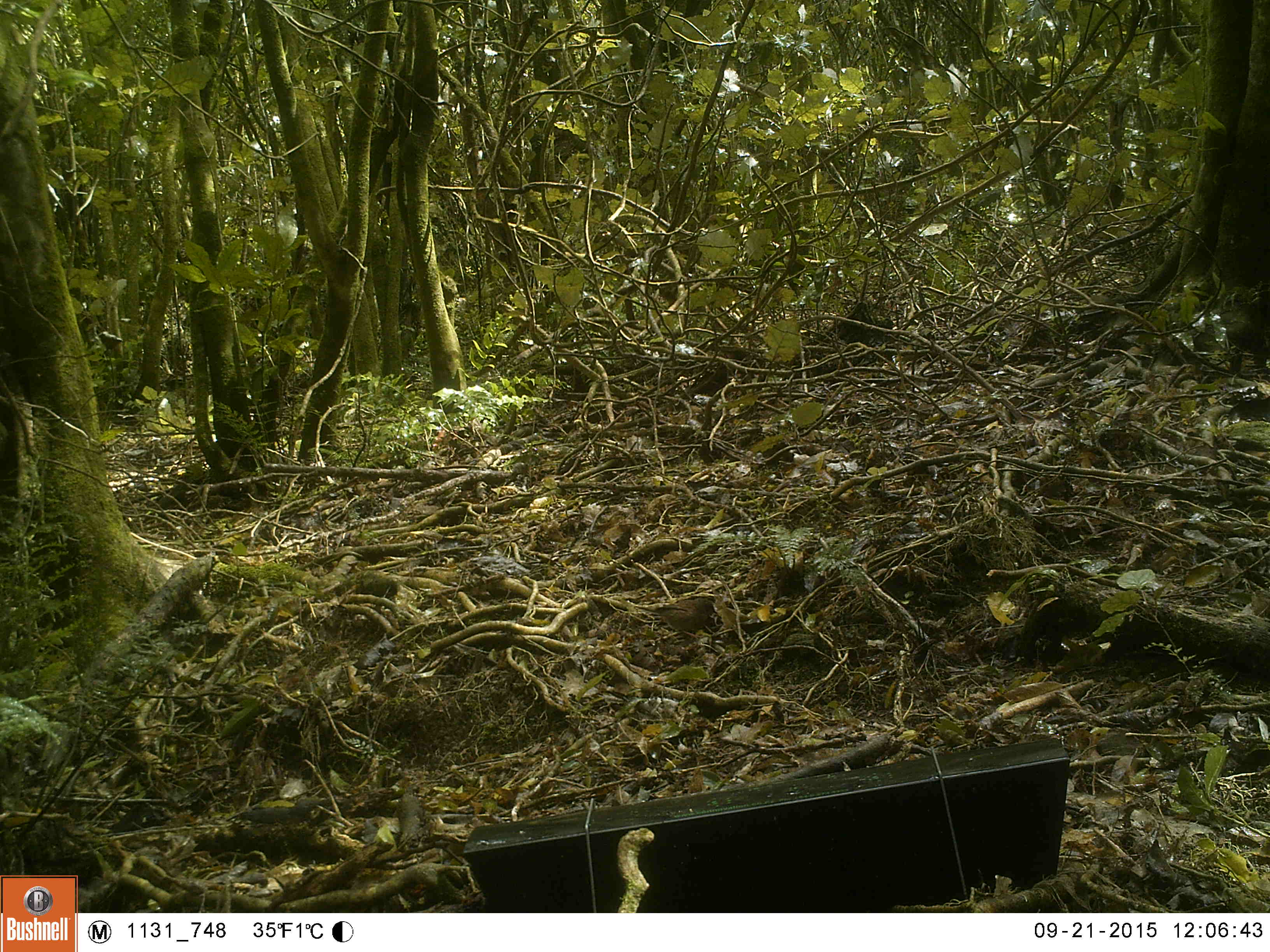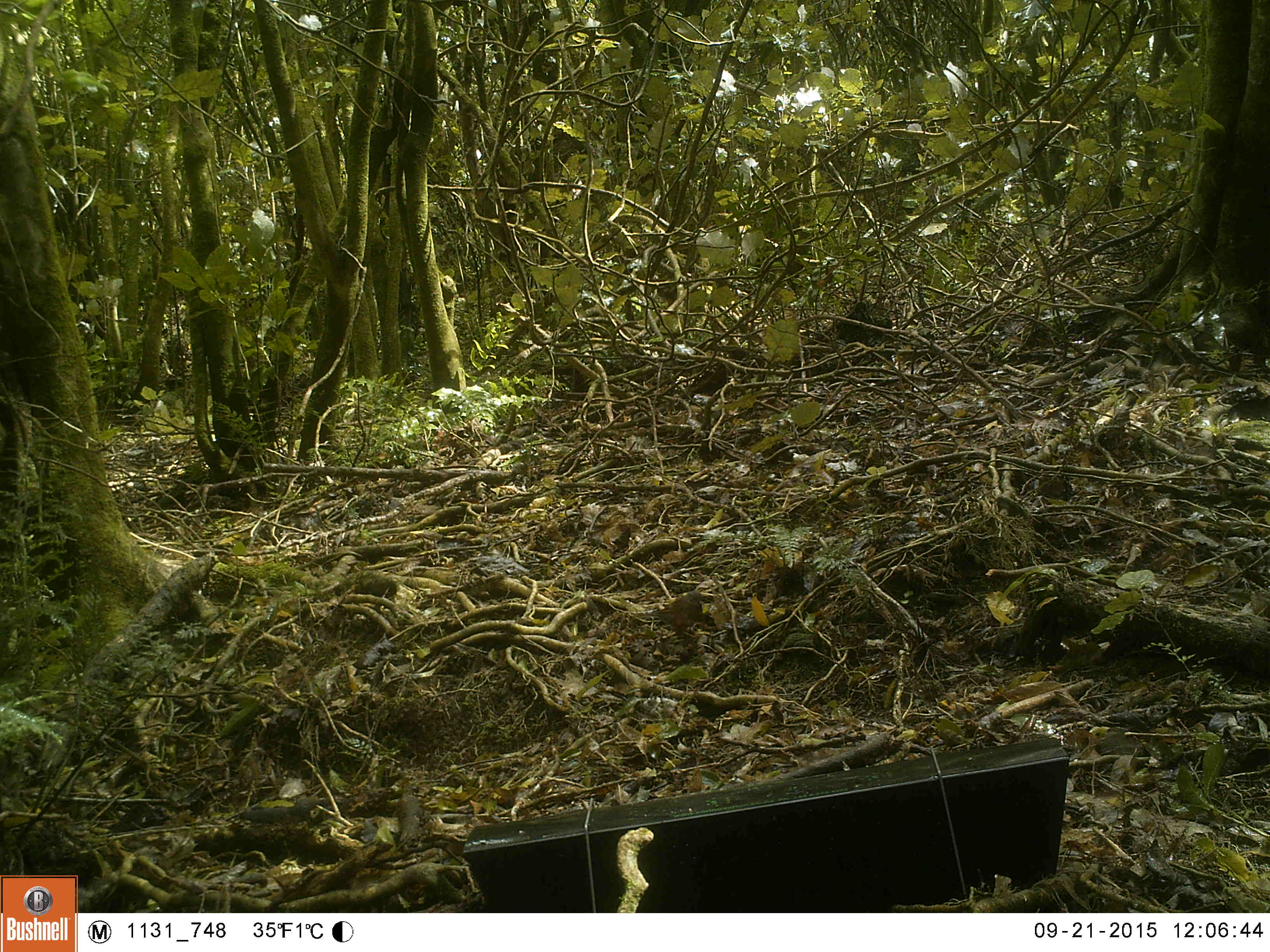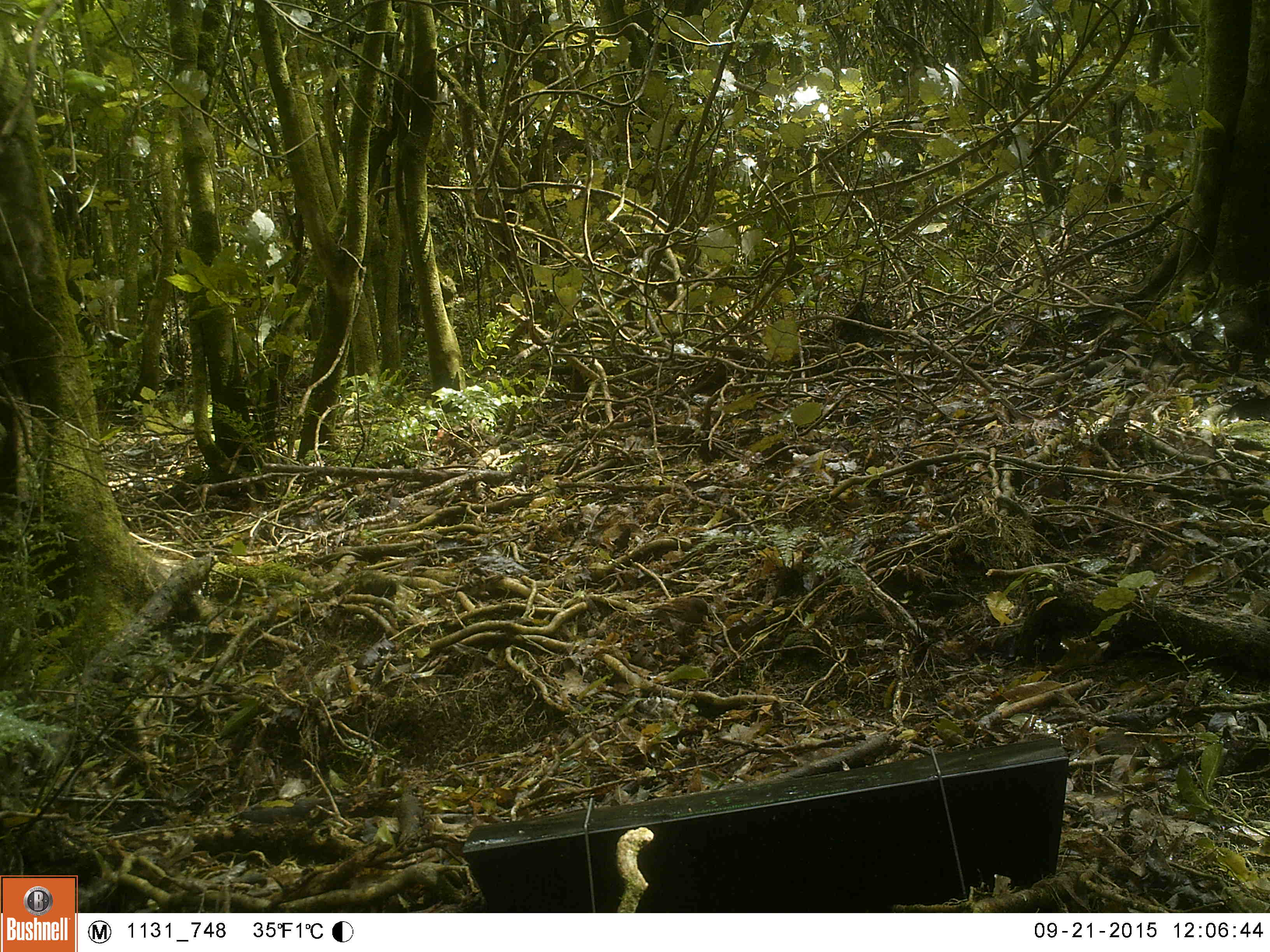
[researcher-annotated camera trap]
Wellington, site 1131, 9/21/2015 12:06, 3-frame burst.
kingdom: Animalia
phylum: Chordata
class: Aves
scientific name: Aves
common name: bird